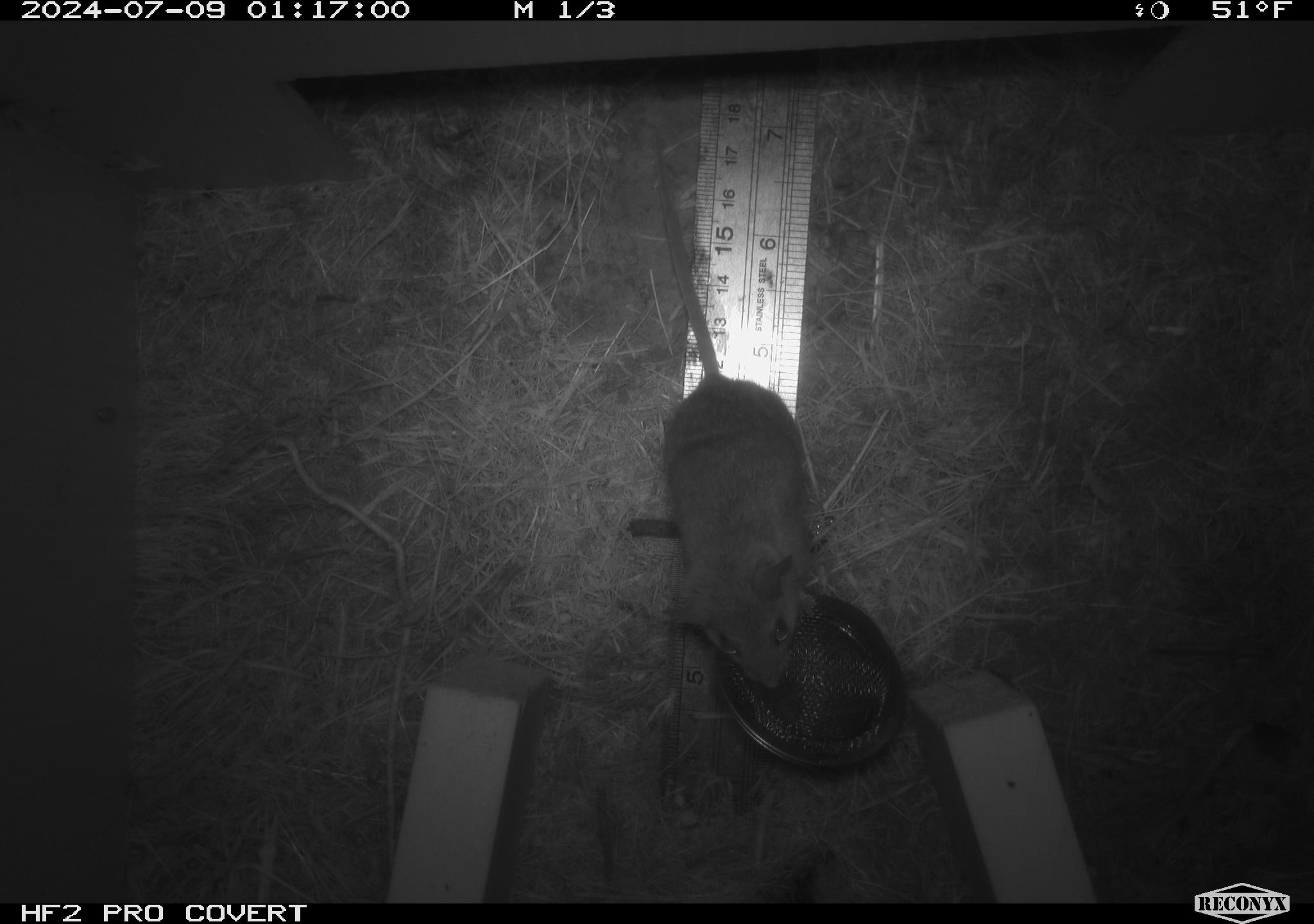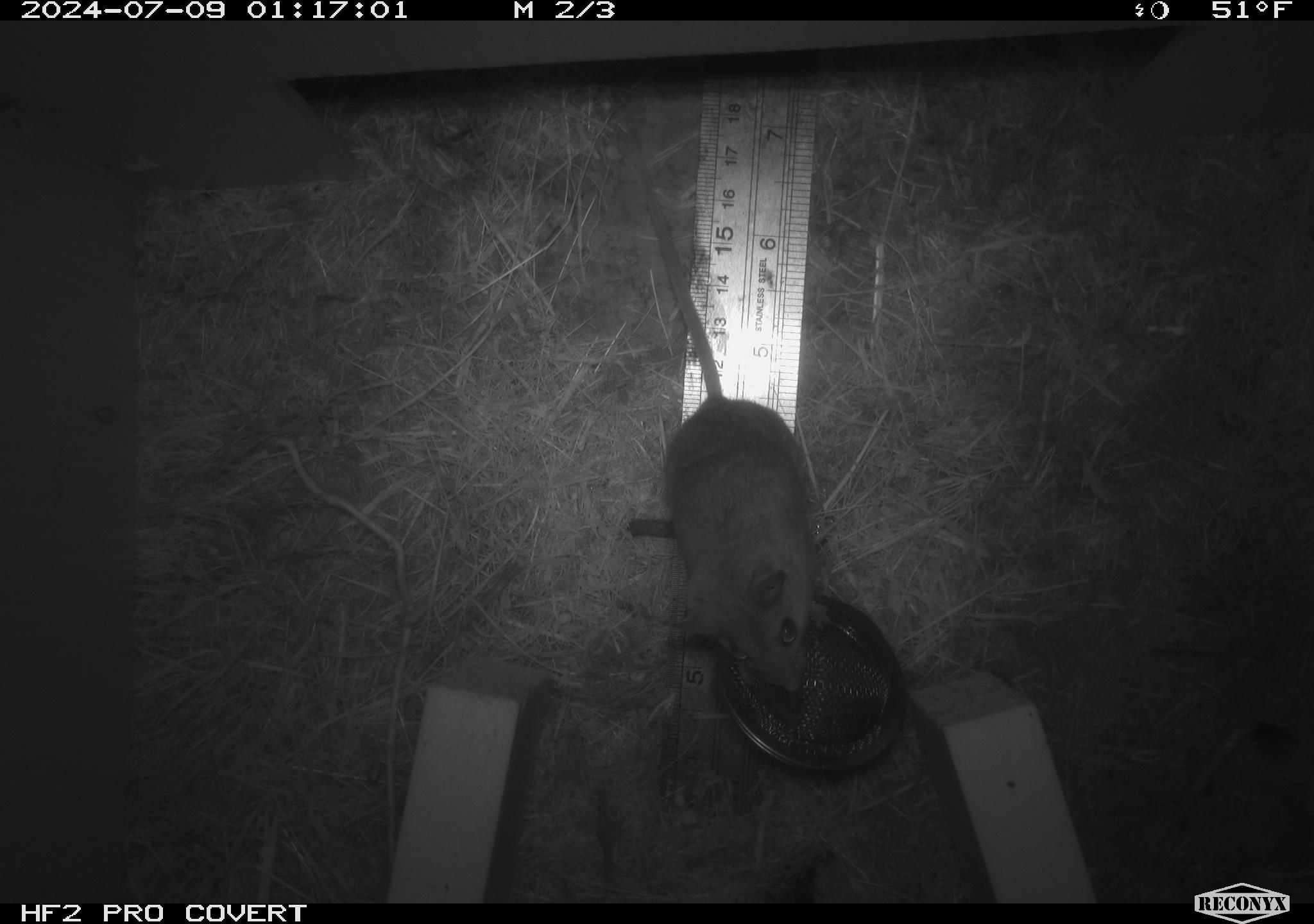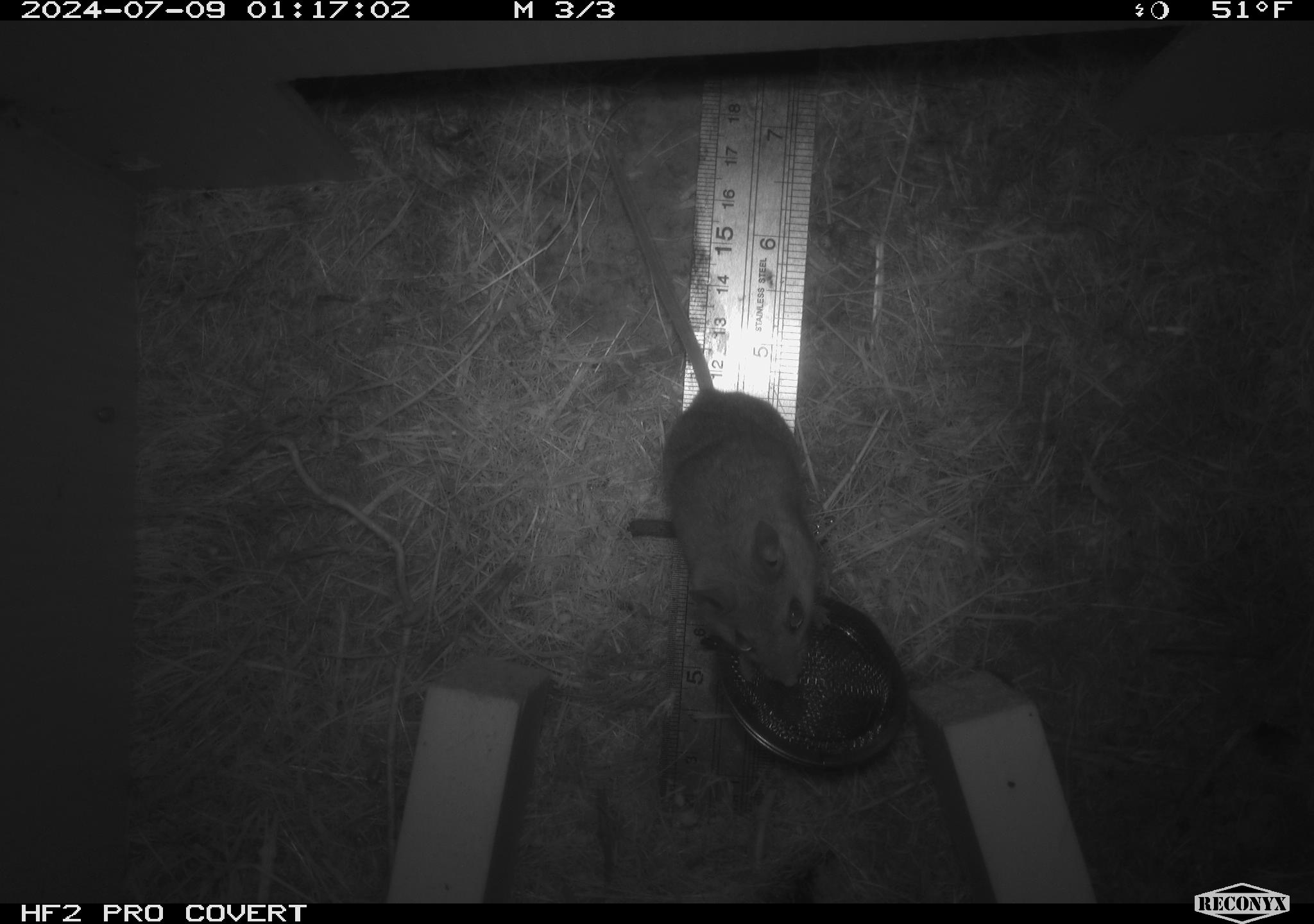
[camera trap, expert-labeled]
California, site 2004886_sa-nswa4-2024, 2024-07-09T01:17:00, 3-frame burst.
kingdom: Animalia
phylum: Chordata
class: Mammalia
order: Rodentia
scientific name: Rodentia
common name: mouse species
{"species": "mouse species (Rodentia)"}